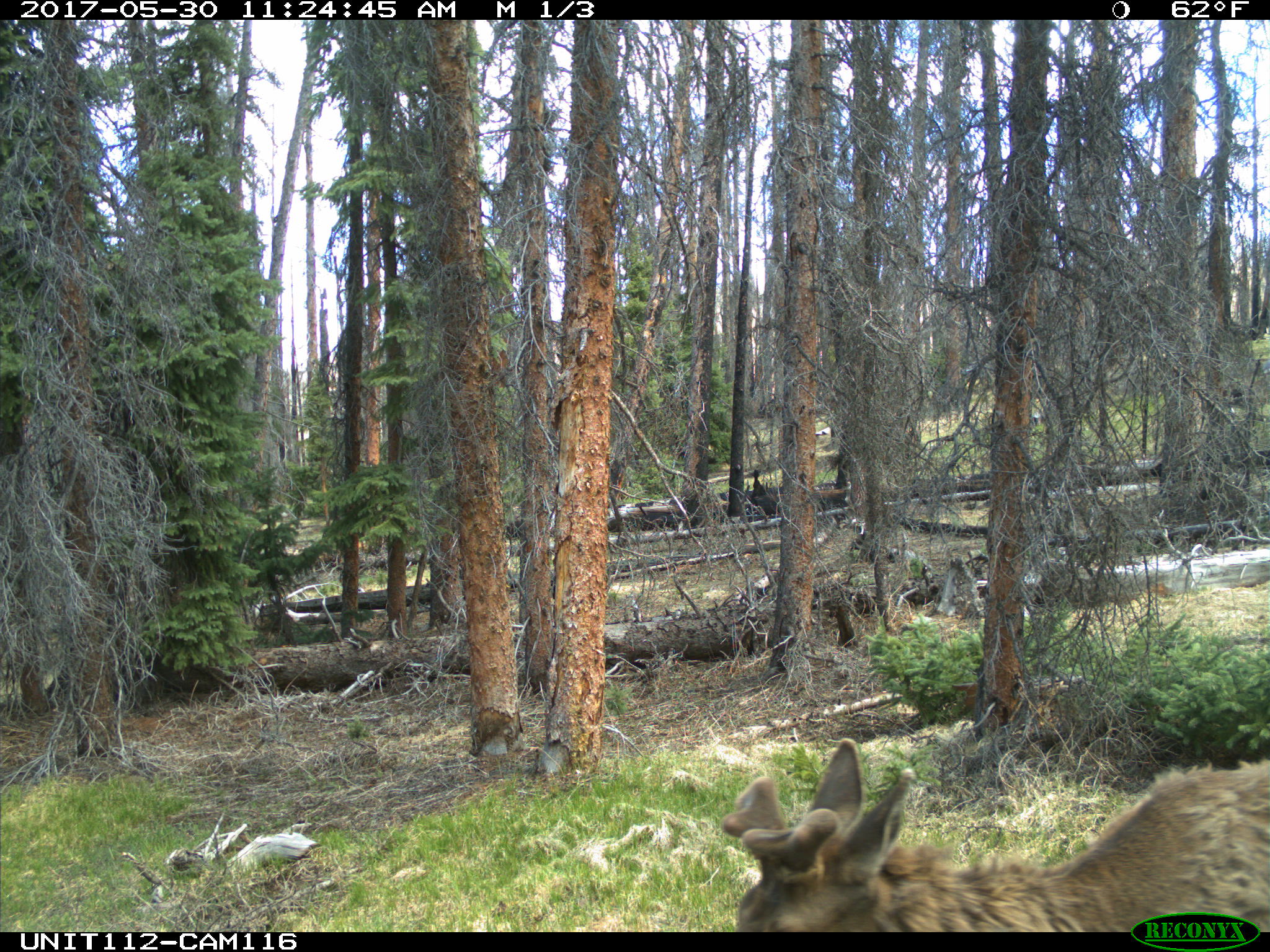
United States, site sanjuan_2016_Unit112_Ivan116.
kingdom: Animalia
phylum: Chordata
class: Mammalia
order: Artiodactyla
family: Cervidae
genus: Cervus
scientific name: Cervus elaphus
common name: red deer